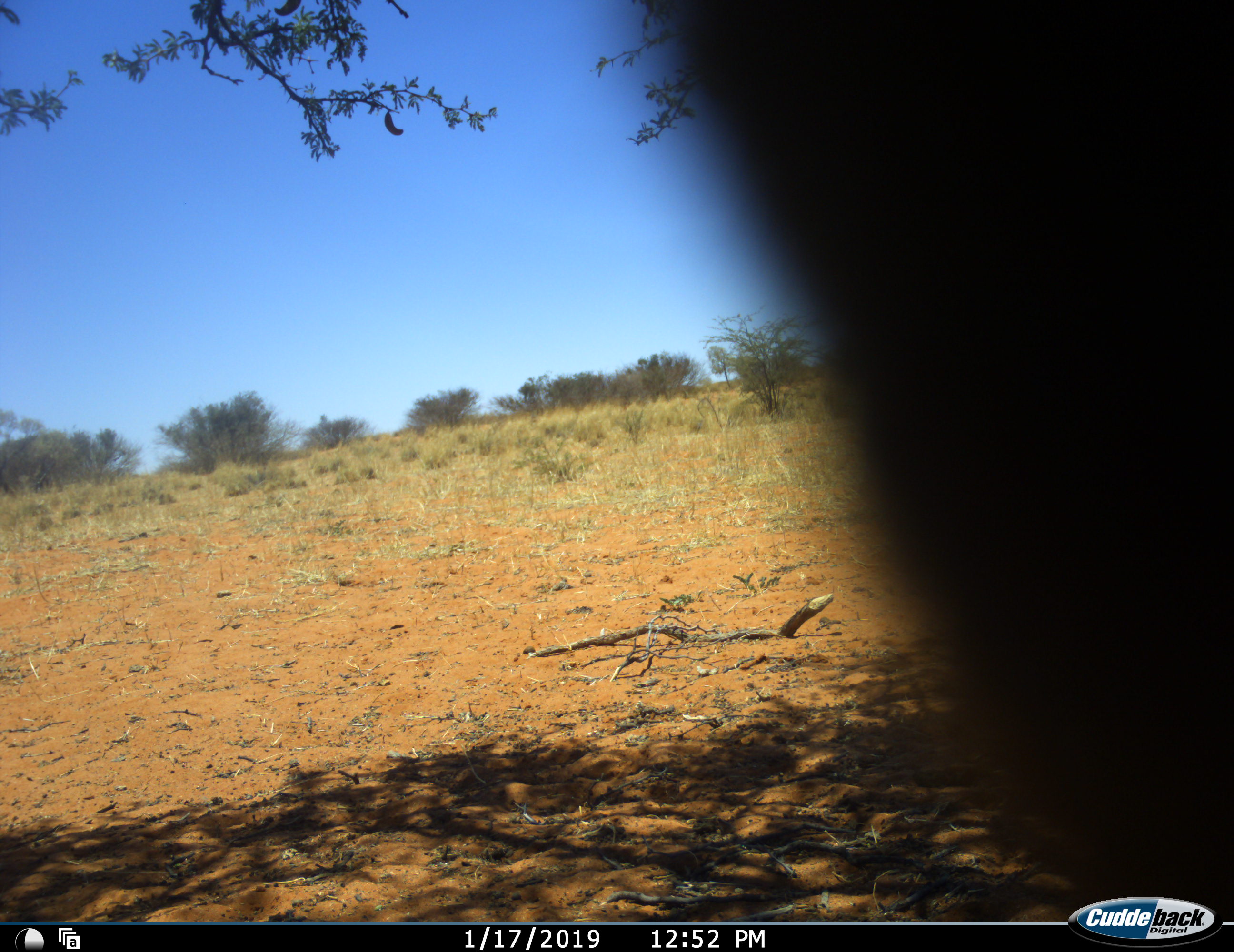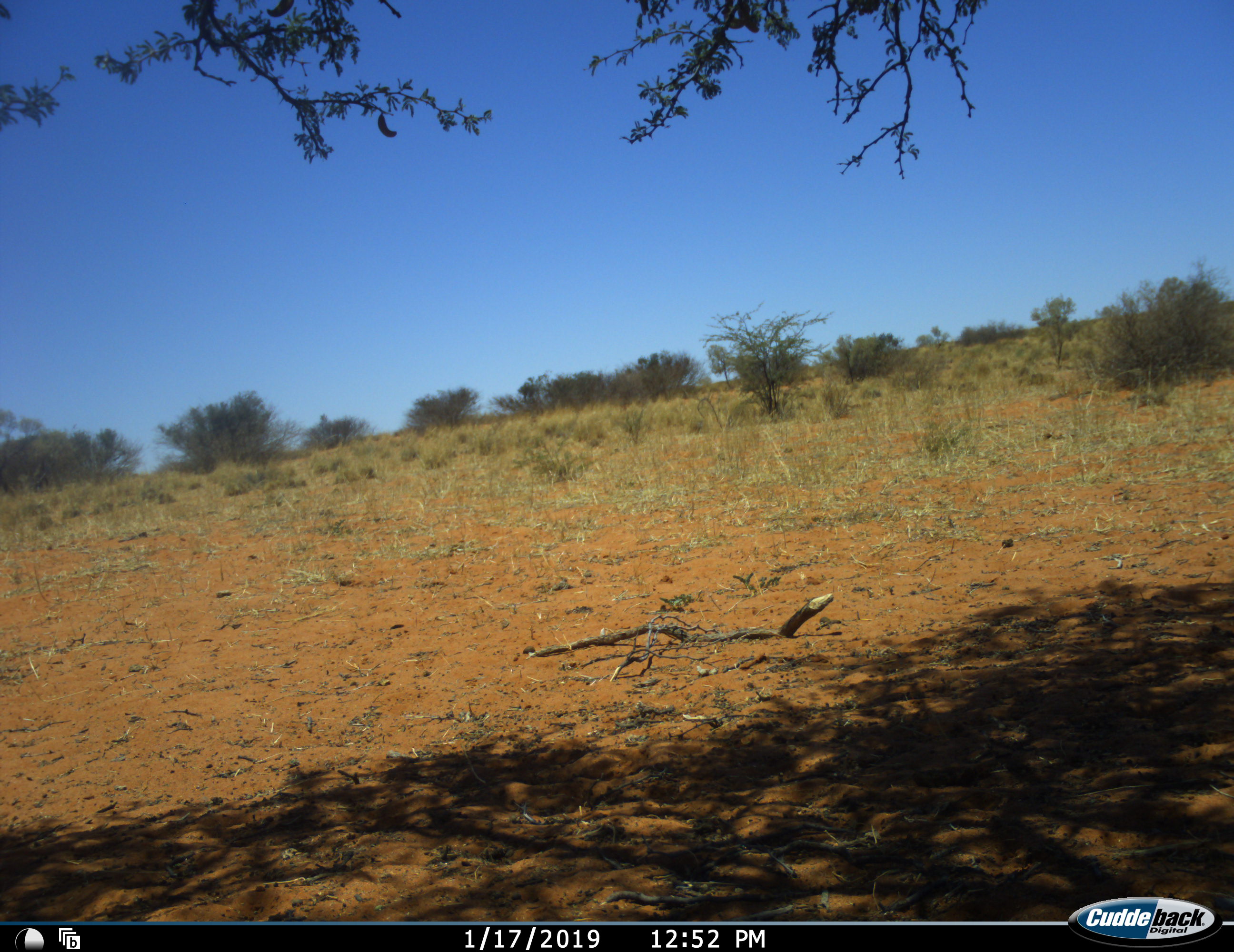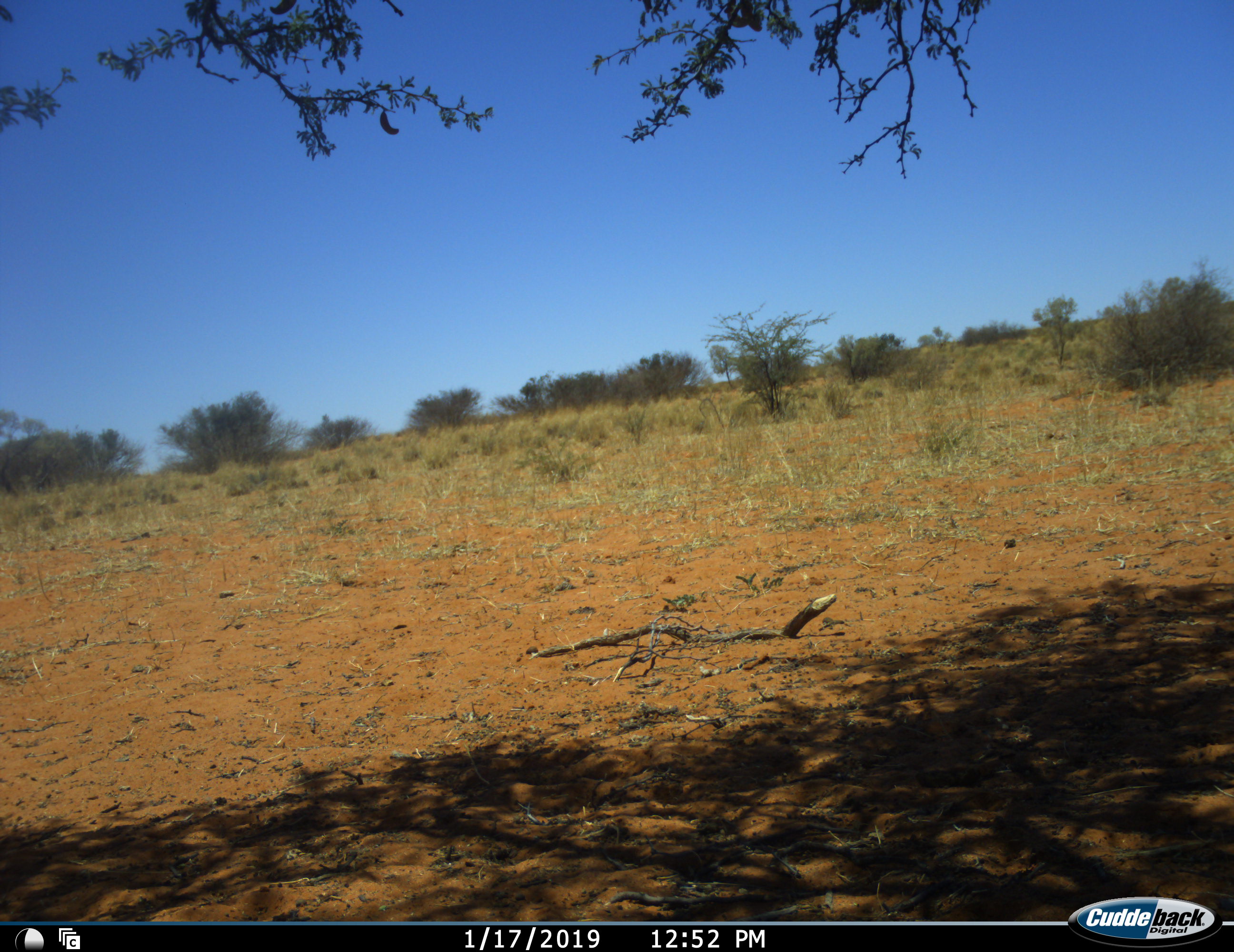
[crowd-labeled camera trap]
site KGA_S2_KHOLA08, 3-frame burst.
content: unidentified animal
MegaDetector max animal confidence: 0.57